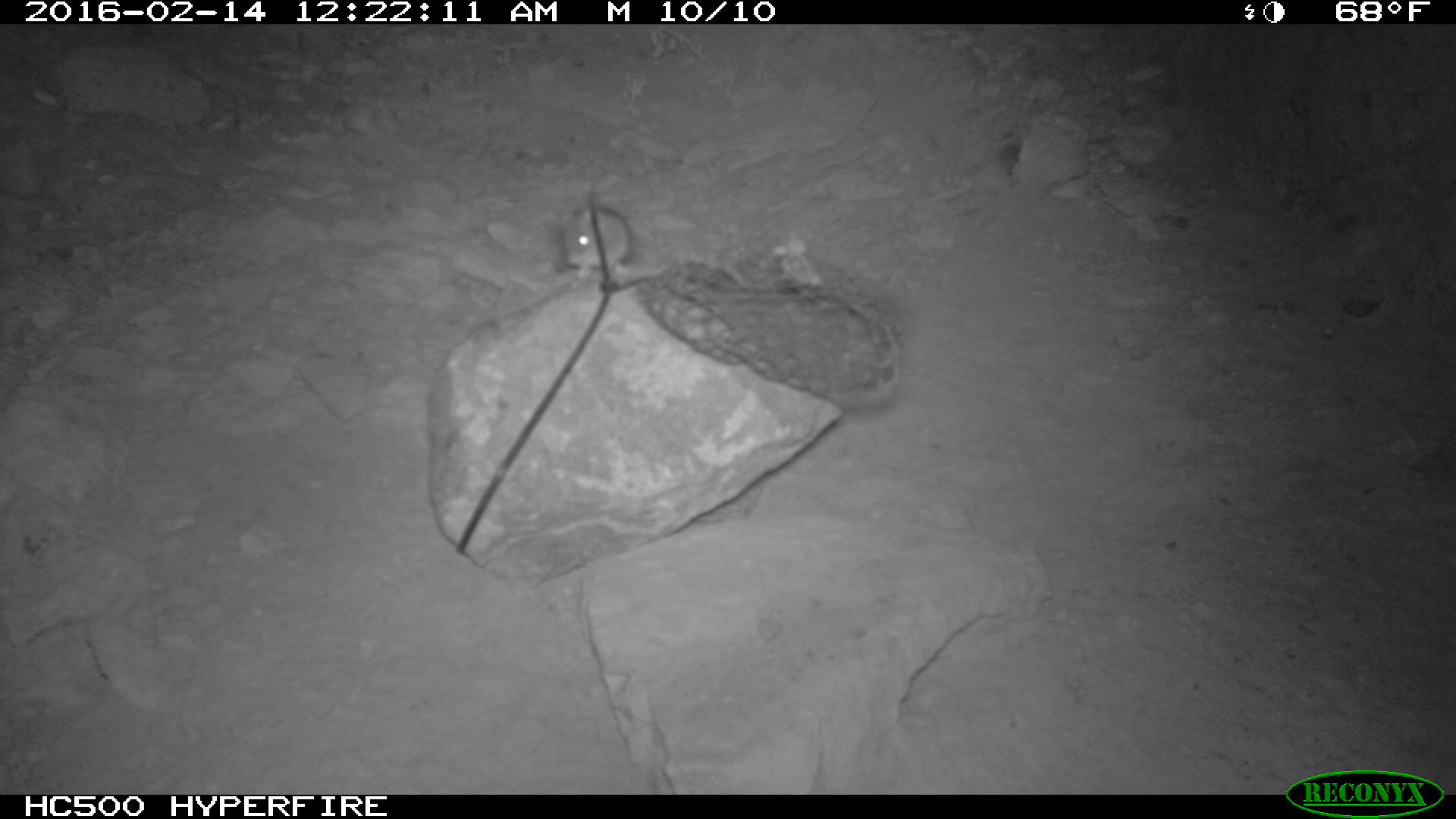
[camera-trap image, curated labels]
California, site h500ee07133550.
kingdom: Animalia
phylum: Chordata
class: Mammalia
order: Rodentia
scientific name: Rodentia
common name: rodent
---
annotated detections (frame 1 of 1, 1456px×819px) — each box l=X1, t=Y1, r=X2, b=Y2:
rodent: l=560, t=195, r=634, b=279